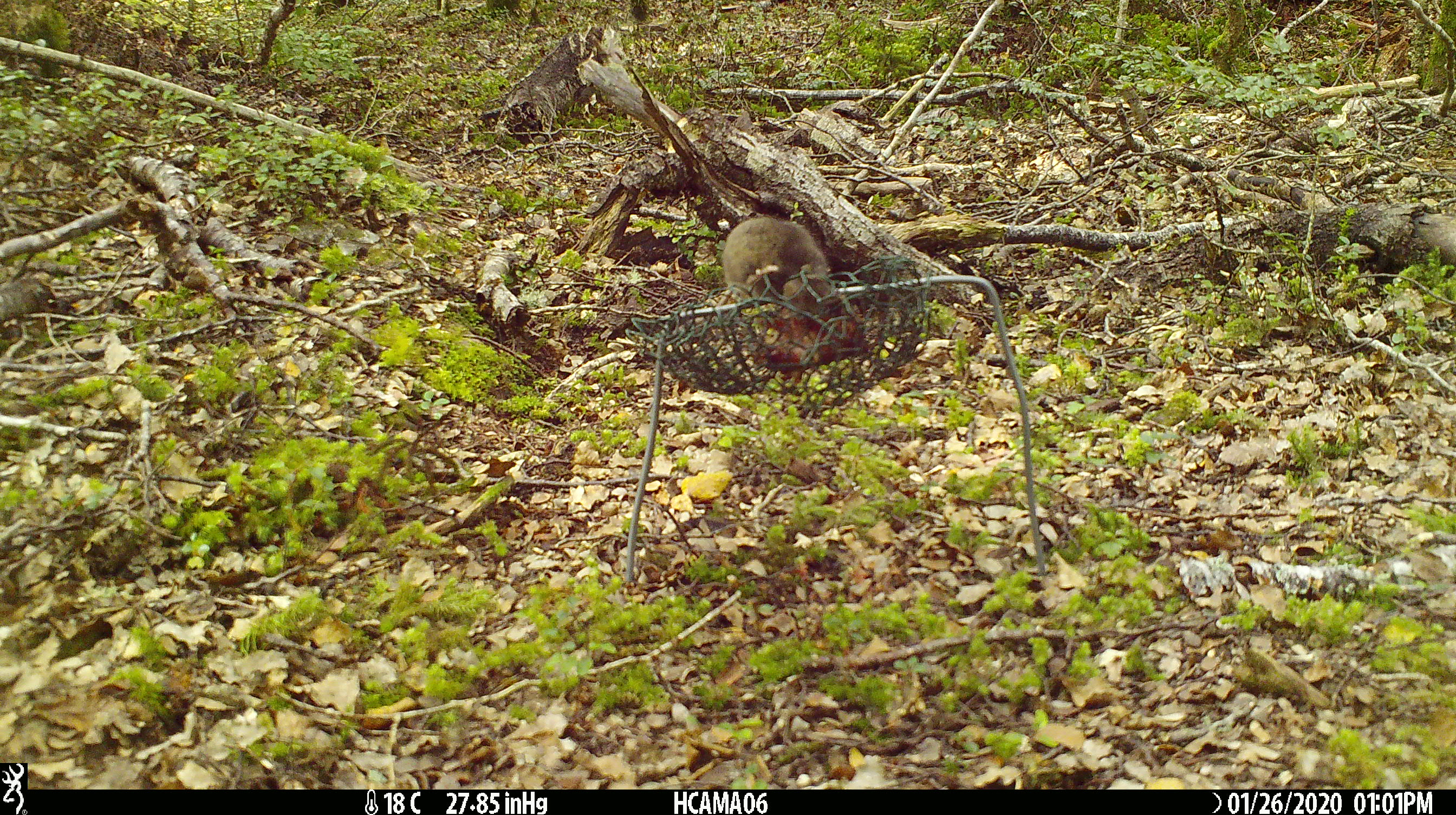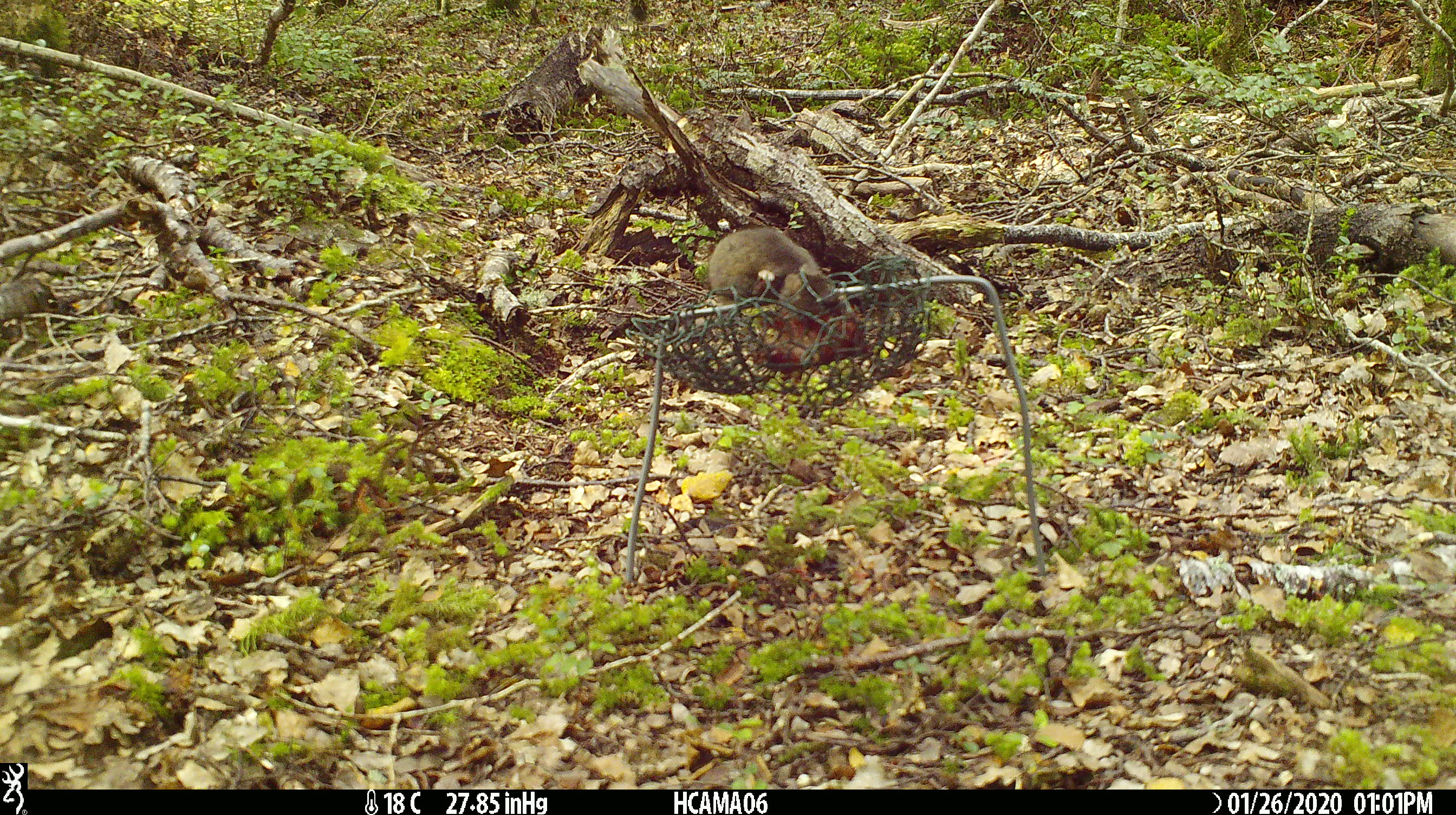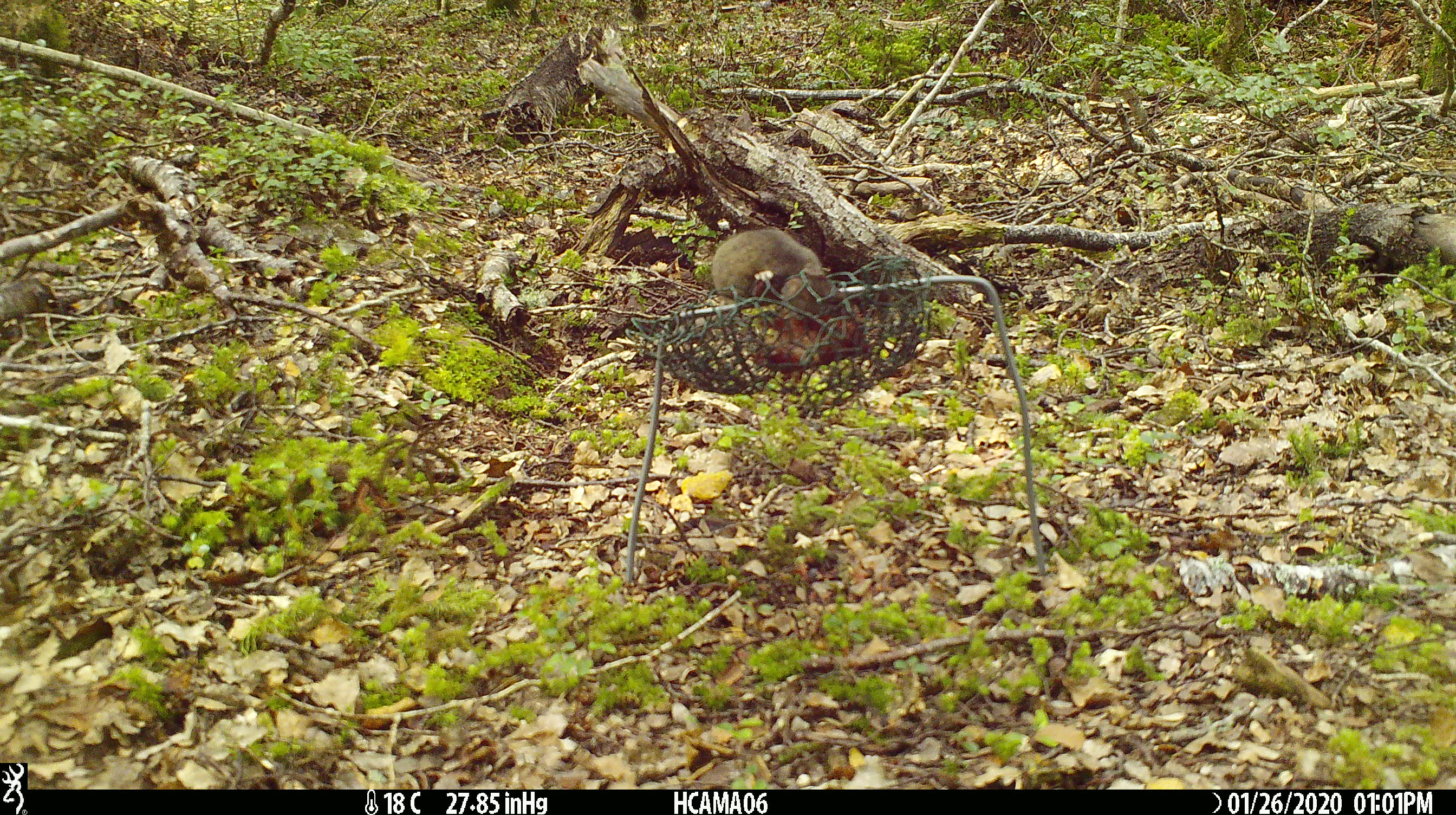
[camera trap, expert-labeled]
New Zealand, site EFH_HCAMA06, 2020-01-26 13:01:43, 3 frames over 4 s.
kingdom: Animalia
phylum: Chordata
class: Mammalia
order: Rodentia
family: Muridae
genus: Mus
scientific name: Mus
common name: mouse